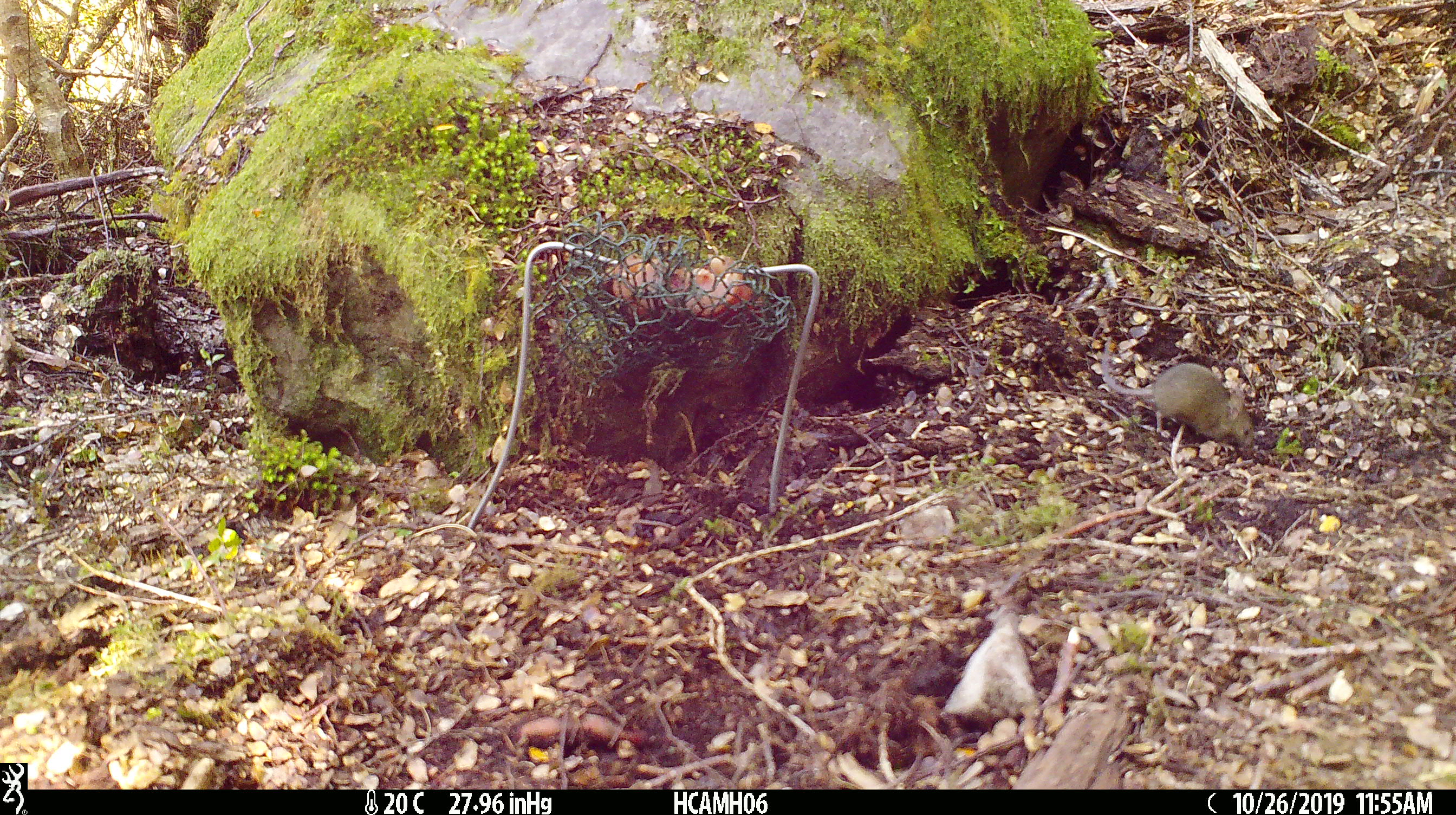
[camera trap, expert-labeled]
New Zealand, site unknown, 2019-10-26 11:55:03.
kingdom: Animalia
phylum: Chordata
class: Mammalia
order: Rodentia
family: Muridae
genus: Mus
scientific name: Mus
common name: mouse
Mouse (Mus).